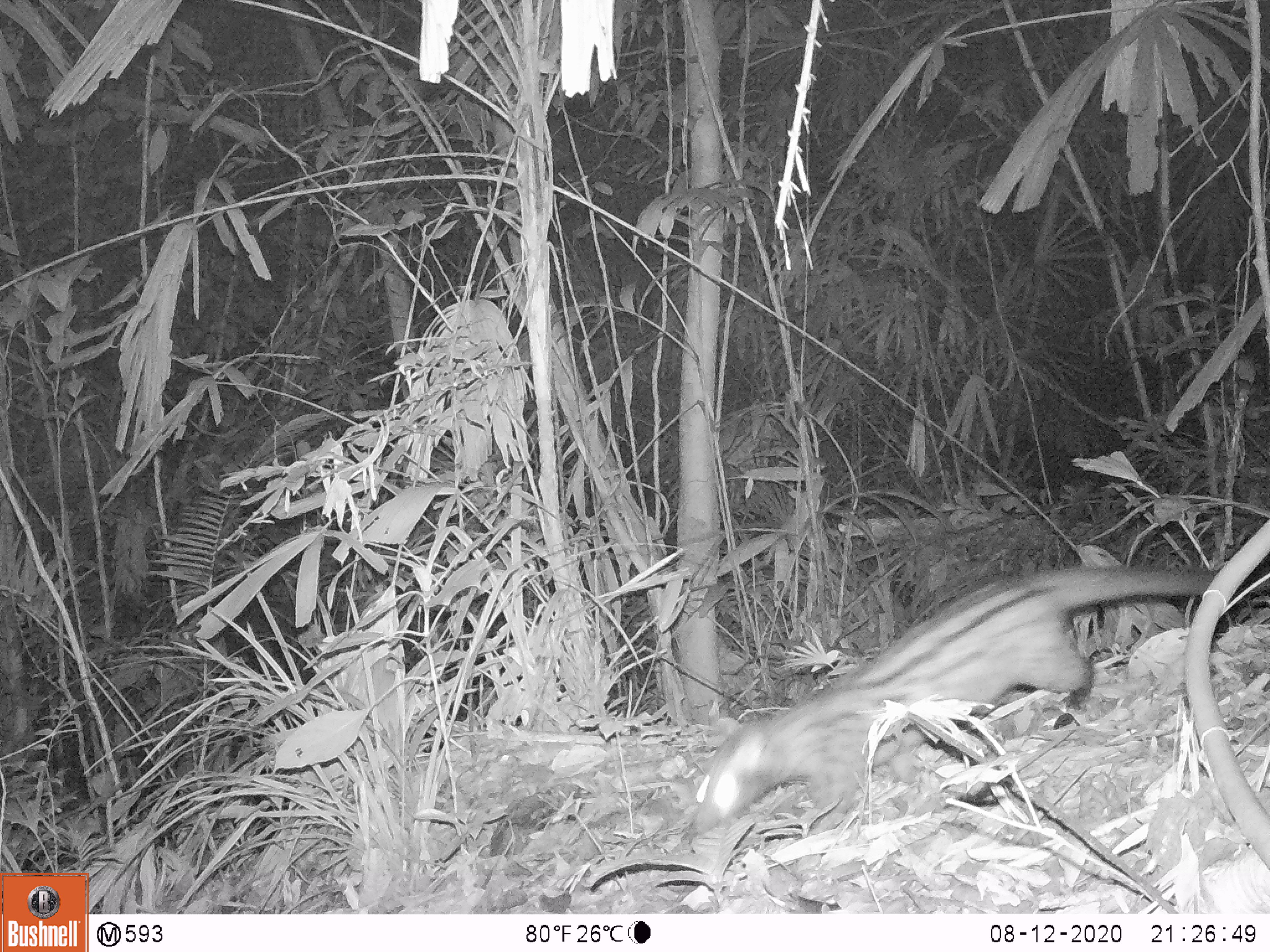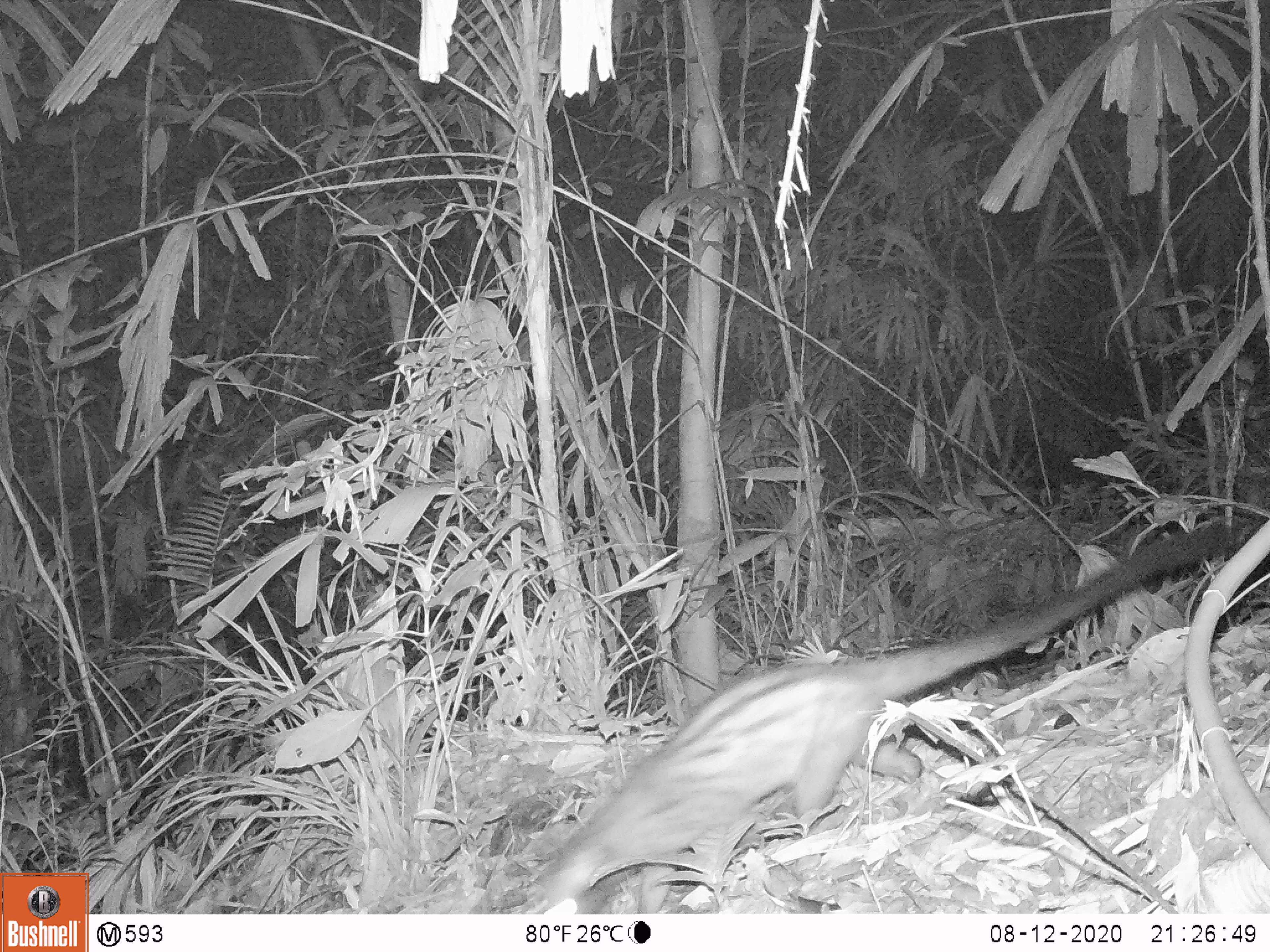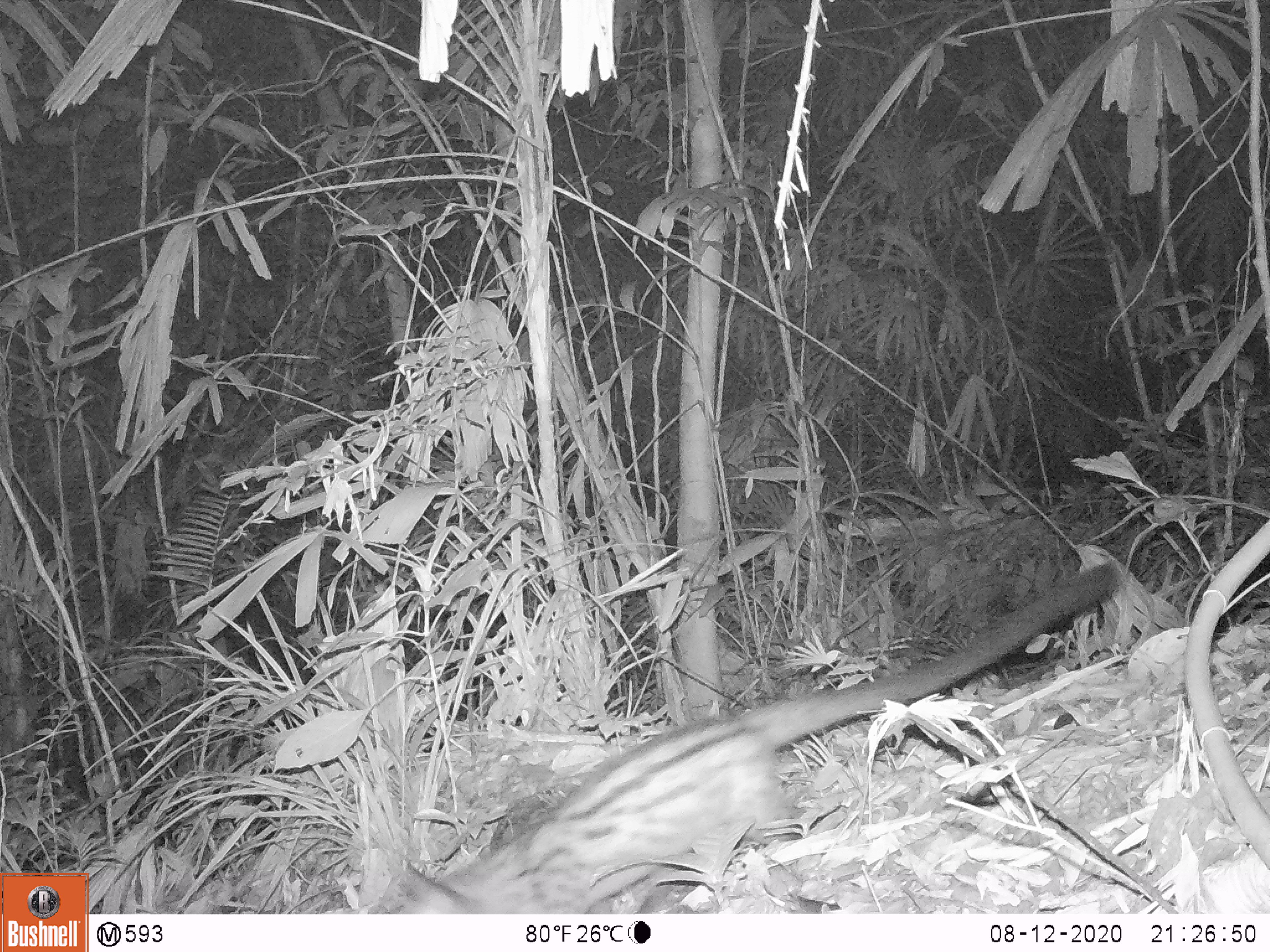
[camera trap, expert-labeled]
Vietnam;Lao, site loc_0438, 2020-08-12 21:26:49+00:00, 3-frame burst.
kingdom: Animalia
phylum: Chordata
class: Mammalia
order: Carnivora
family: Viverridae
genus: Paradoxurus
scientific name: Paradoxurus hermaphroditus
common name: common palm civet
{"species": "common palm civet (Paradoxurus hermaphroditus)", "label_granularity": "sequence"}